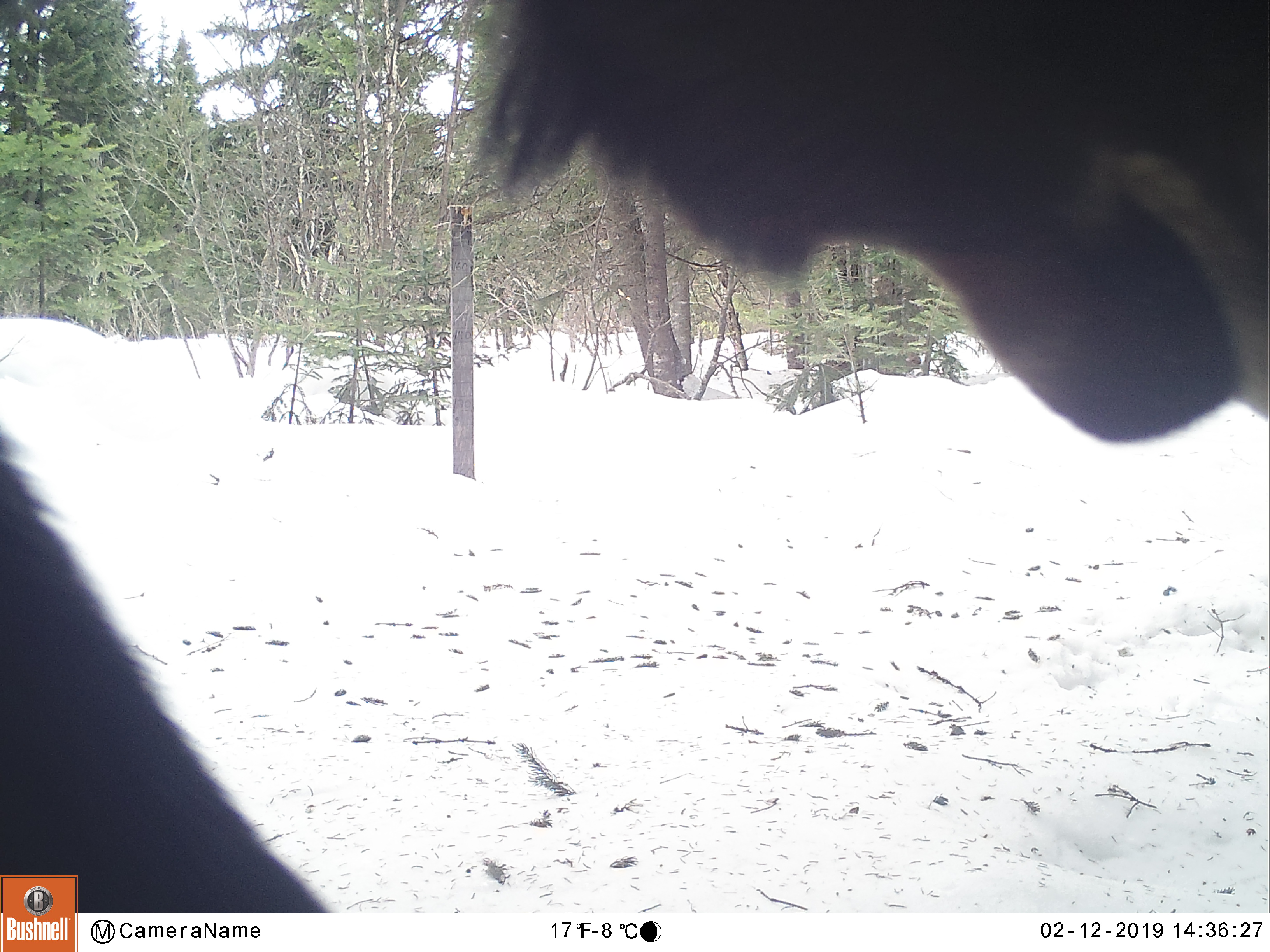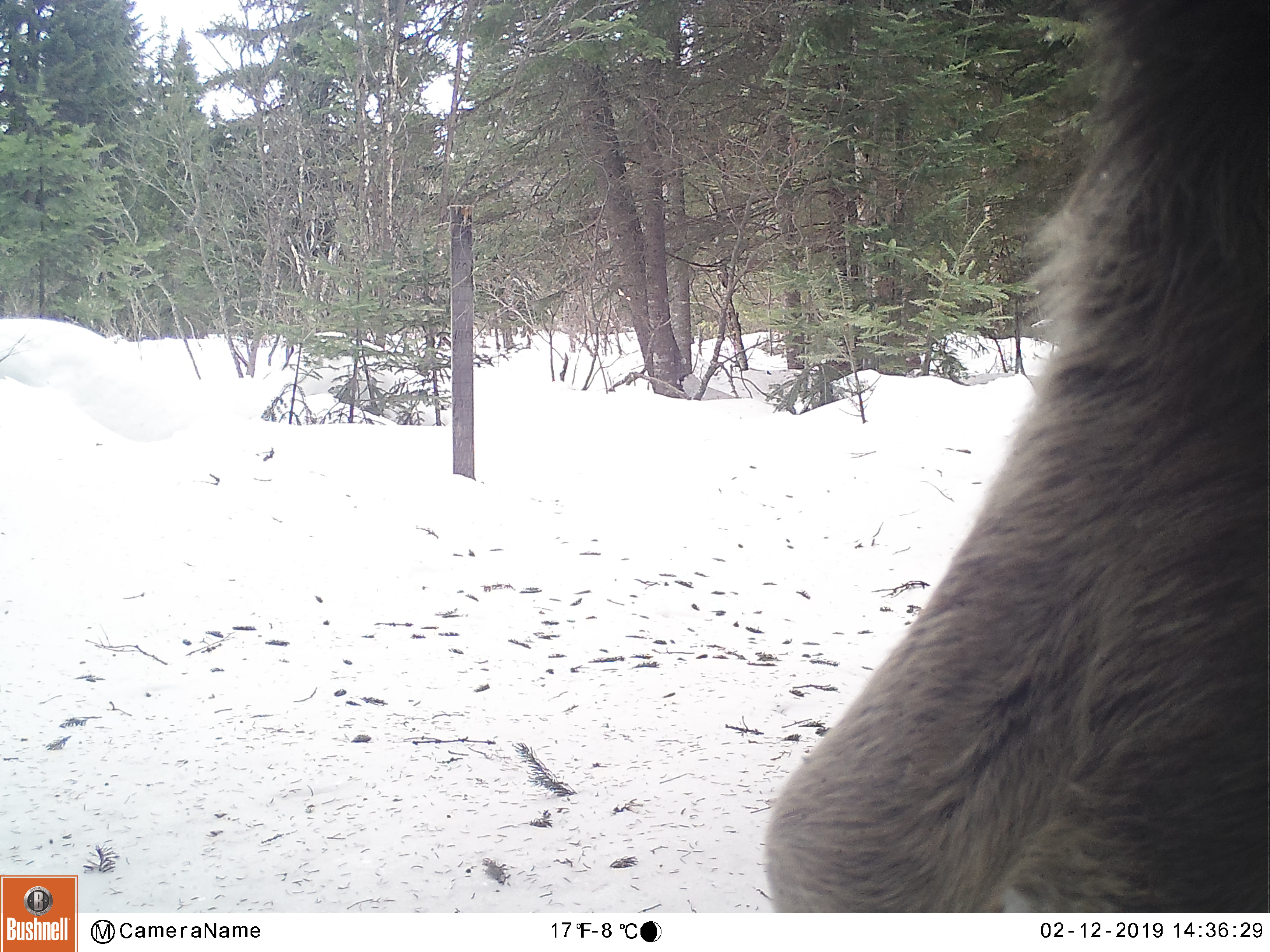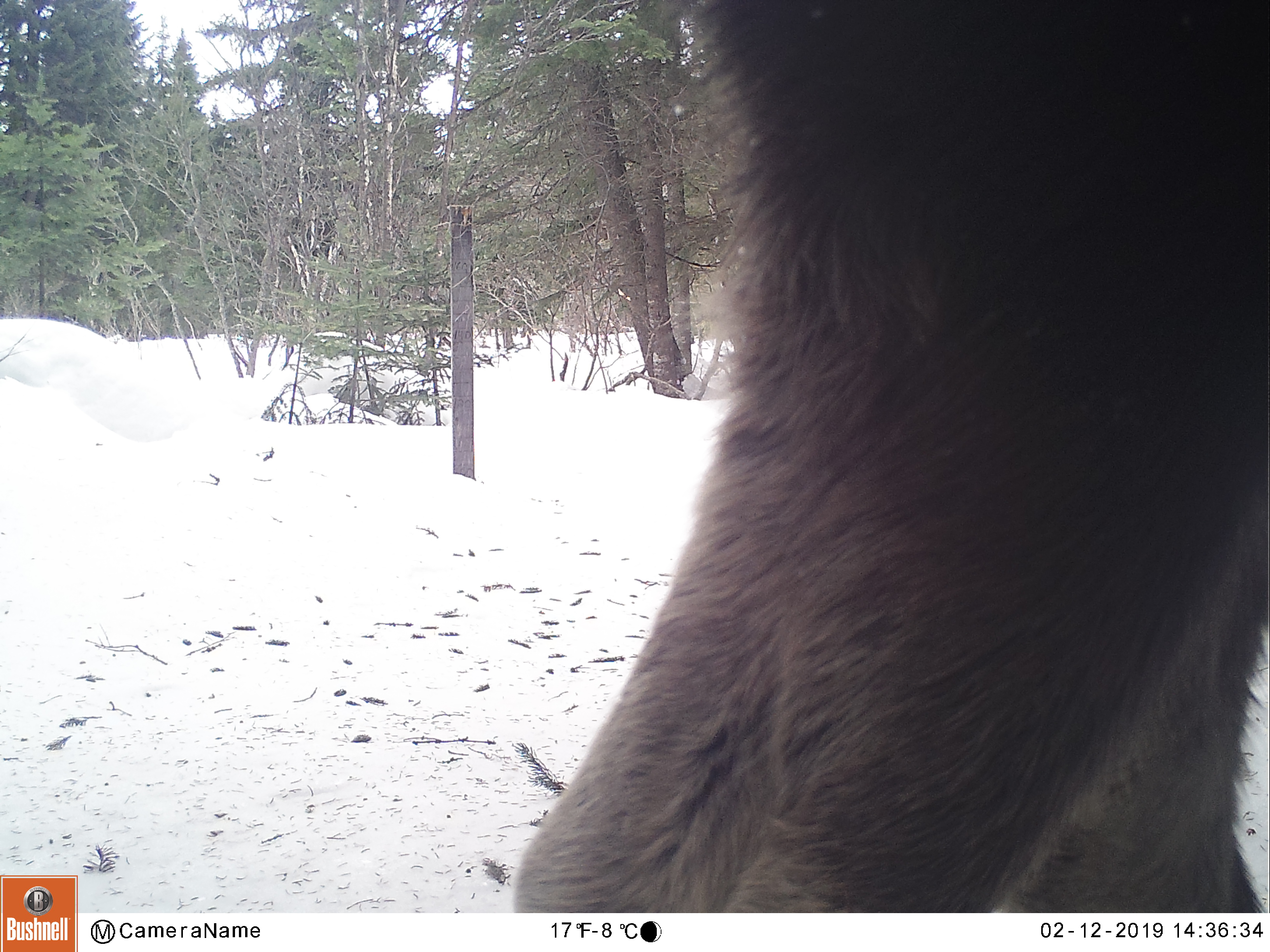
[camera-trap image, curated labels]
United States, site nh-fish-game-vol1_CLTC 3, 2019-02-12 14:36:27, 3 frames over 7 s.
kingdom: Animalia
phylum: Chordata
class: Mammalia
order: Artiodactyla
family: Cervidae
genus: Alces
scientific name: Alces alces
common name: moose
Moose (Alces alces).